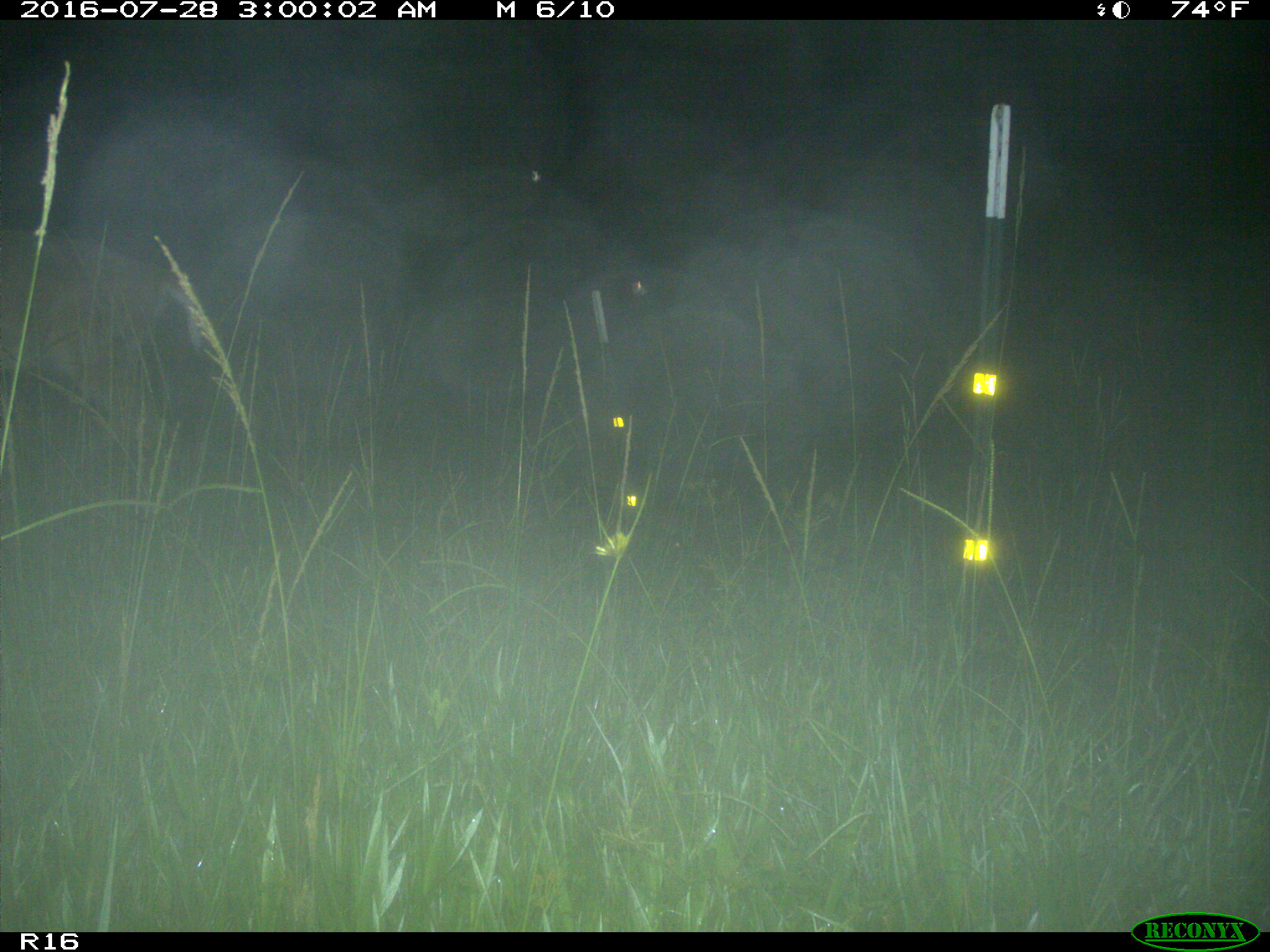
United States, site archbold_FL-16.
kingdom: Animalia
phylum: Chordata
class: Mammalia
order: Artiodactyla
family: Cervidae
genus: Odocoileus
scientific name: Odocoileus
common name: deer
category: unidentified deer